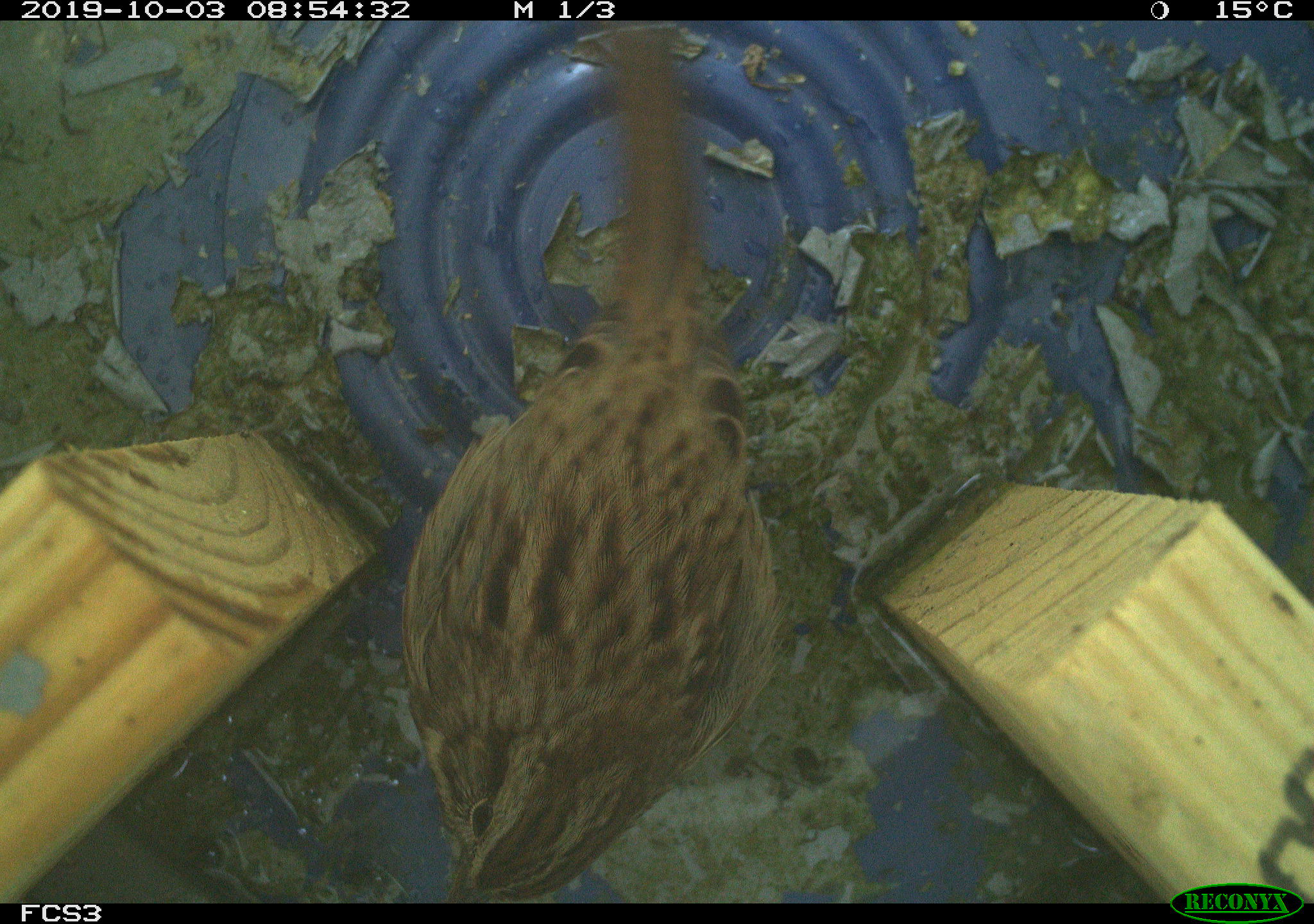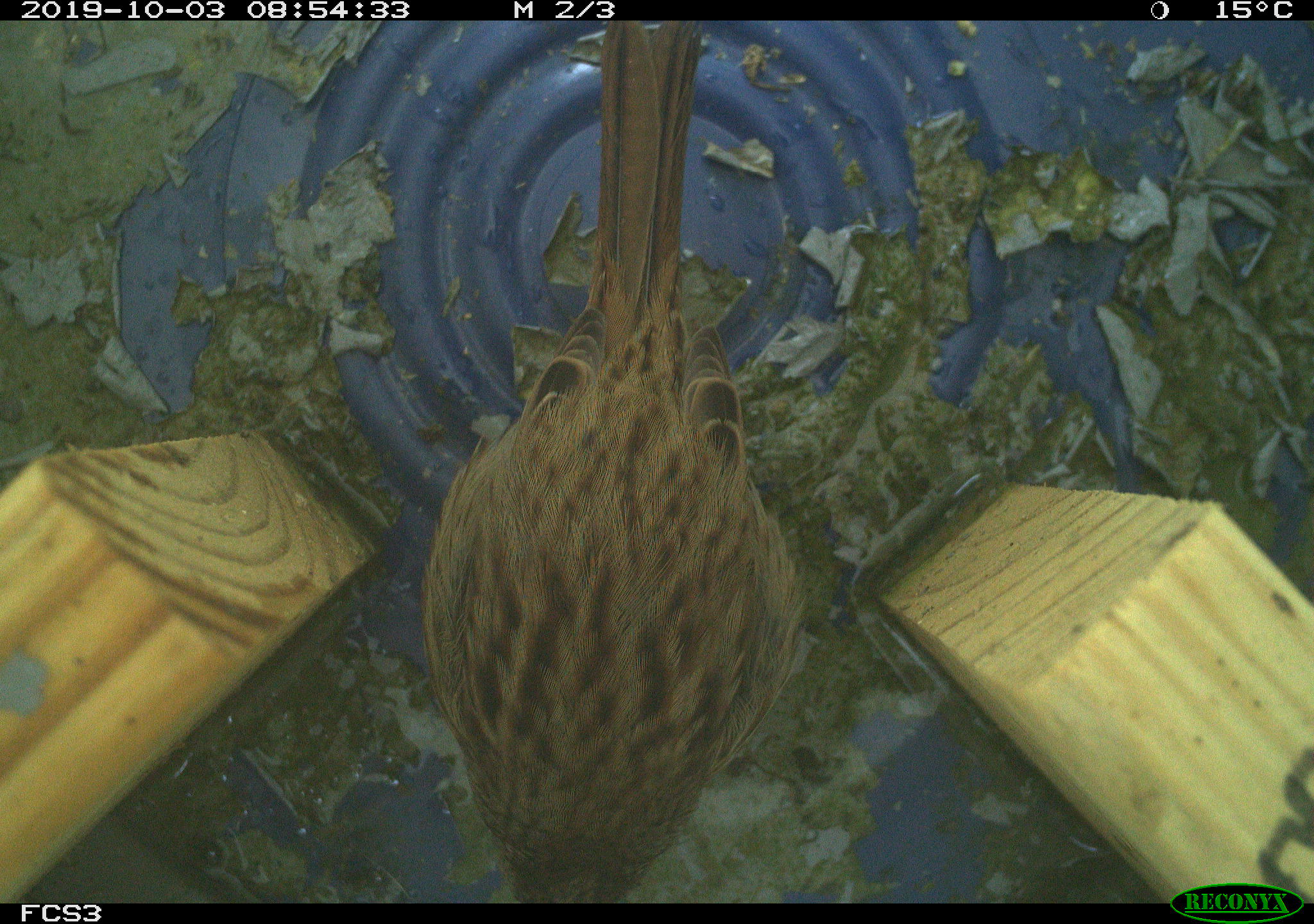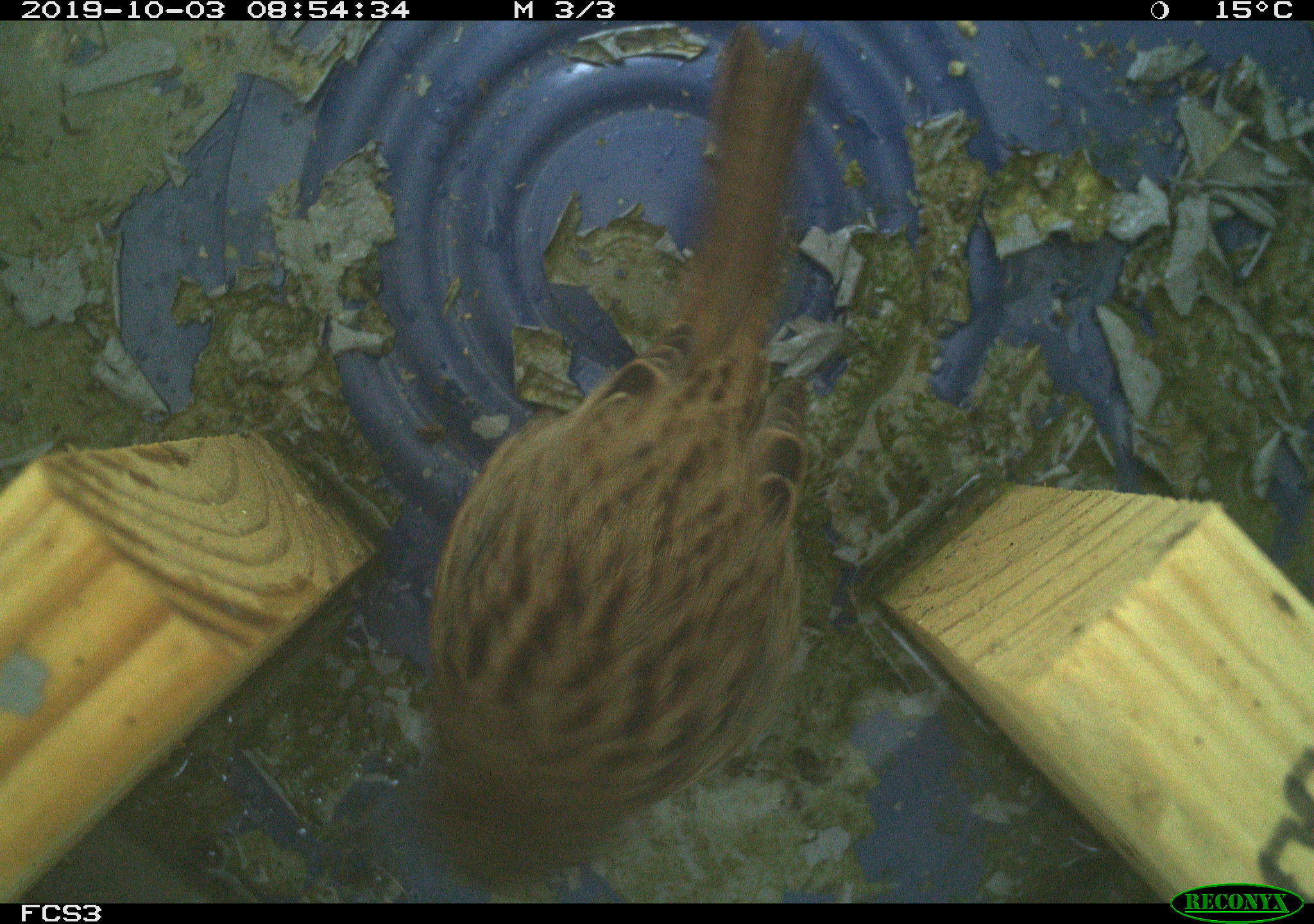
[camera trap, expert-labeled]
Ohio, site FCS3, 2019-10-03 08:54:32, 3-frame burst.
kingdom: Animalia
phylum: Chordata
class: Aves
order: Passeriformes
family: Passerellidae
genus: Melospiza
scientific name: Melospiza melodia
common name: song sparrow